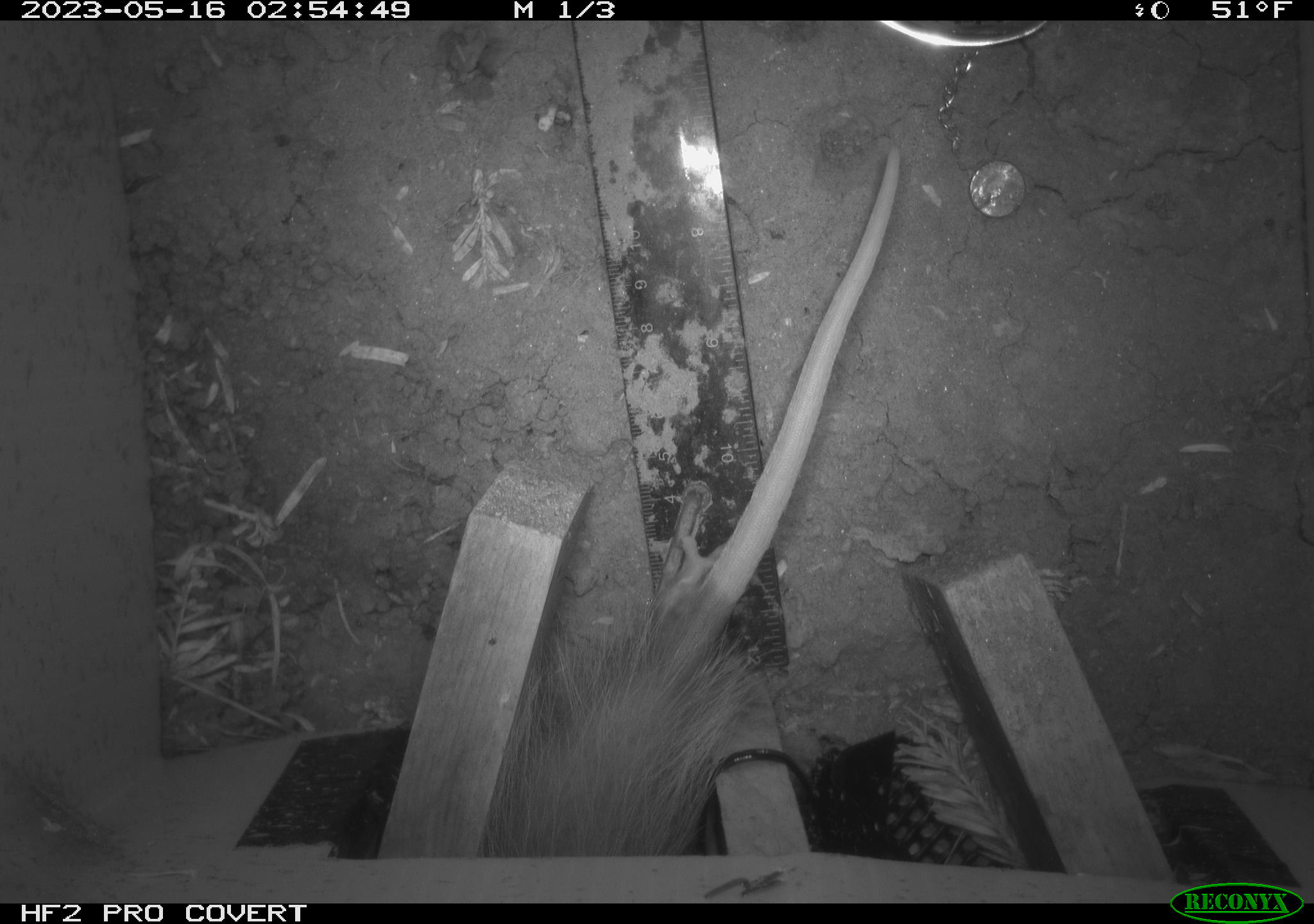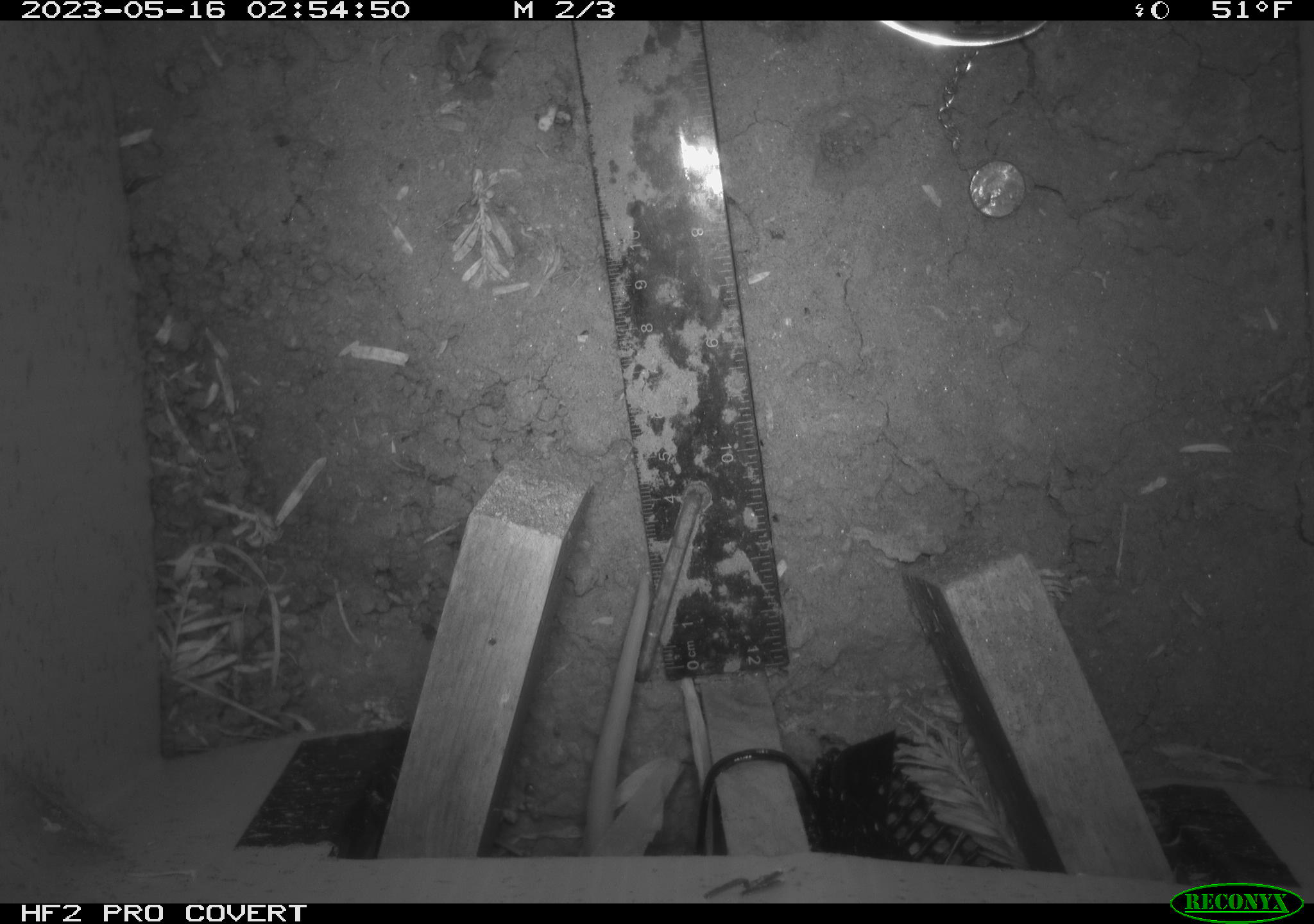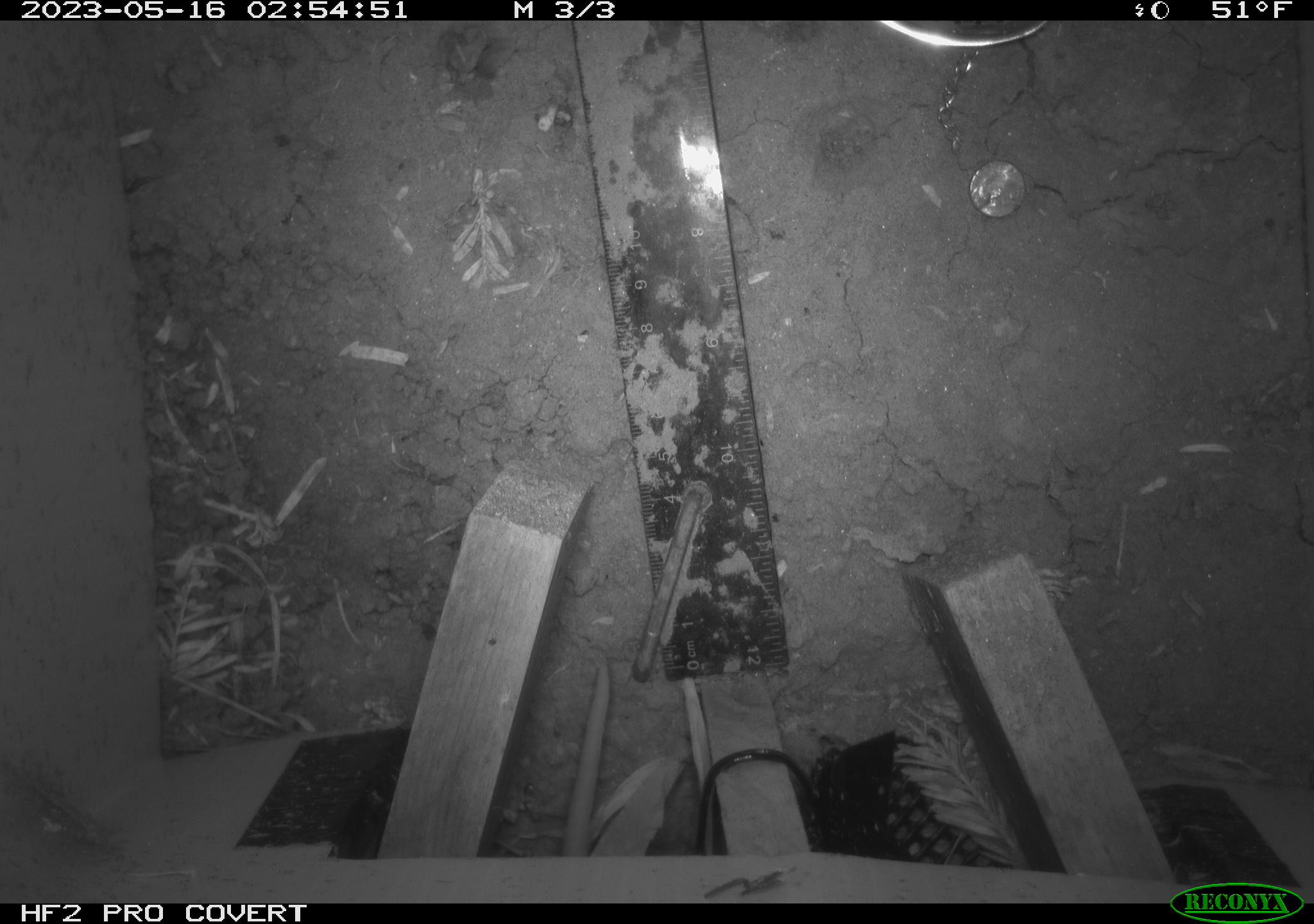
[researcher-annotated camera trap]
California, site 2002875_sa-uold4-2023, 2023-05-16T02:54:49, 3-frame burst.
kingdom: Animalia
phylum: Chordata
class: Mammalia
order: Didelphimorphia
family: Didelphidae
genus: Didelphis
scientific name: Didelphis virginiana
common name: virginia opossum